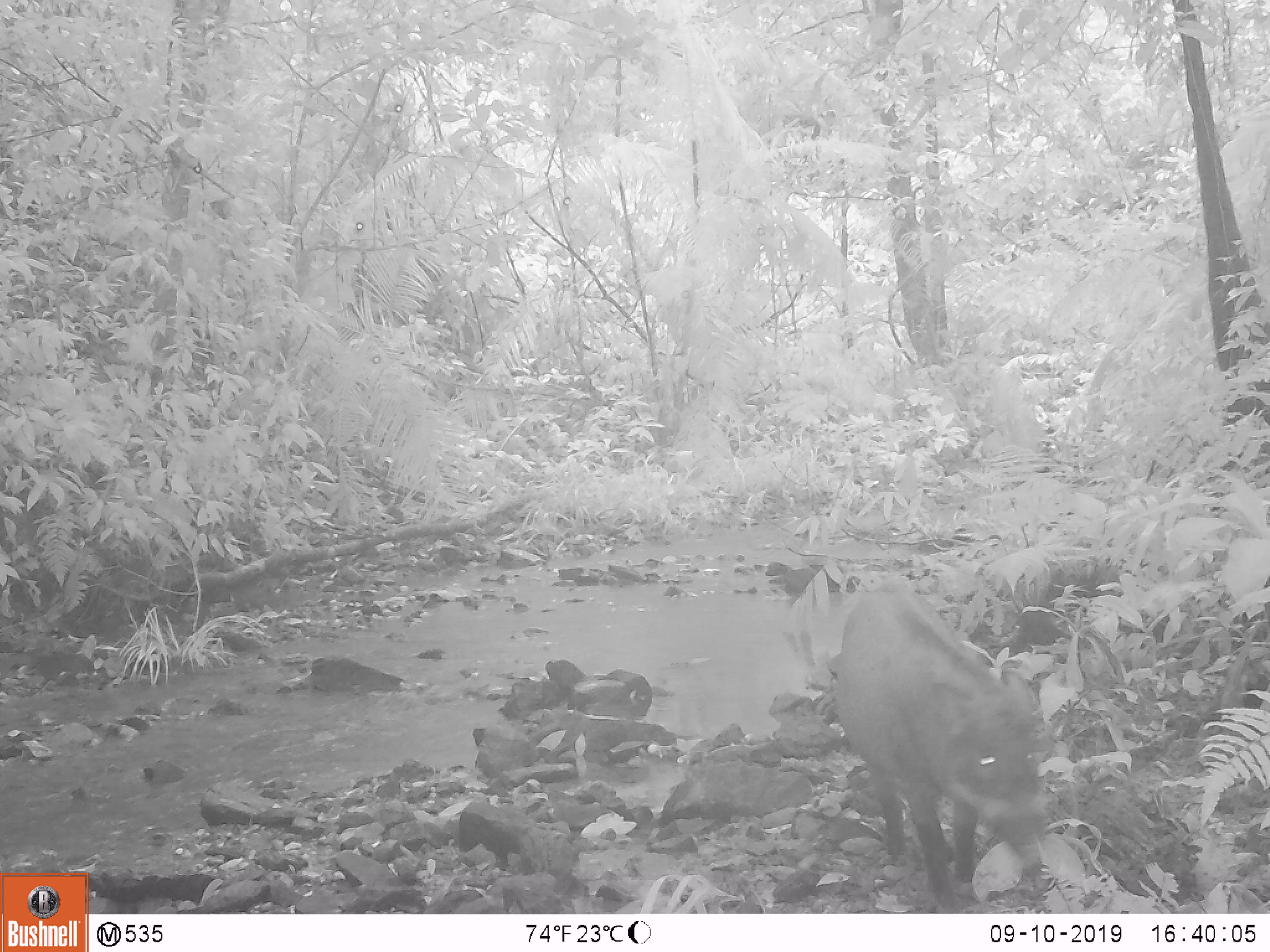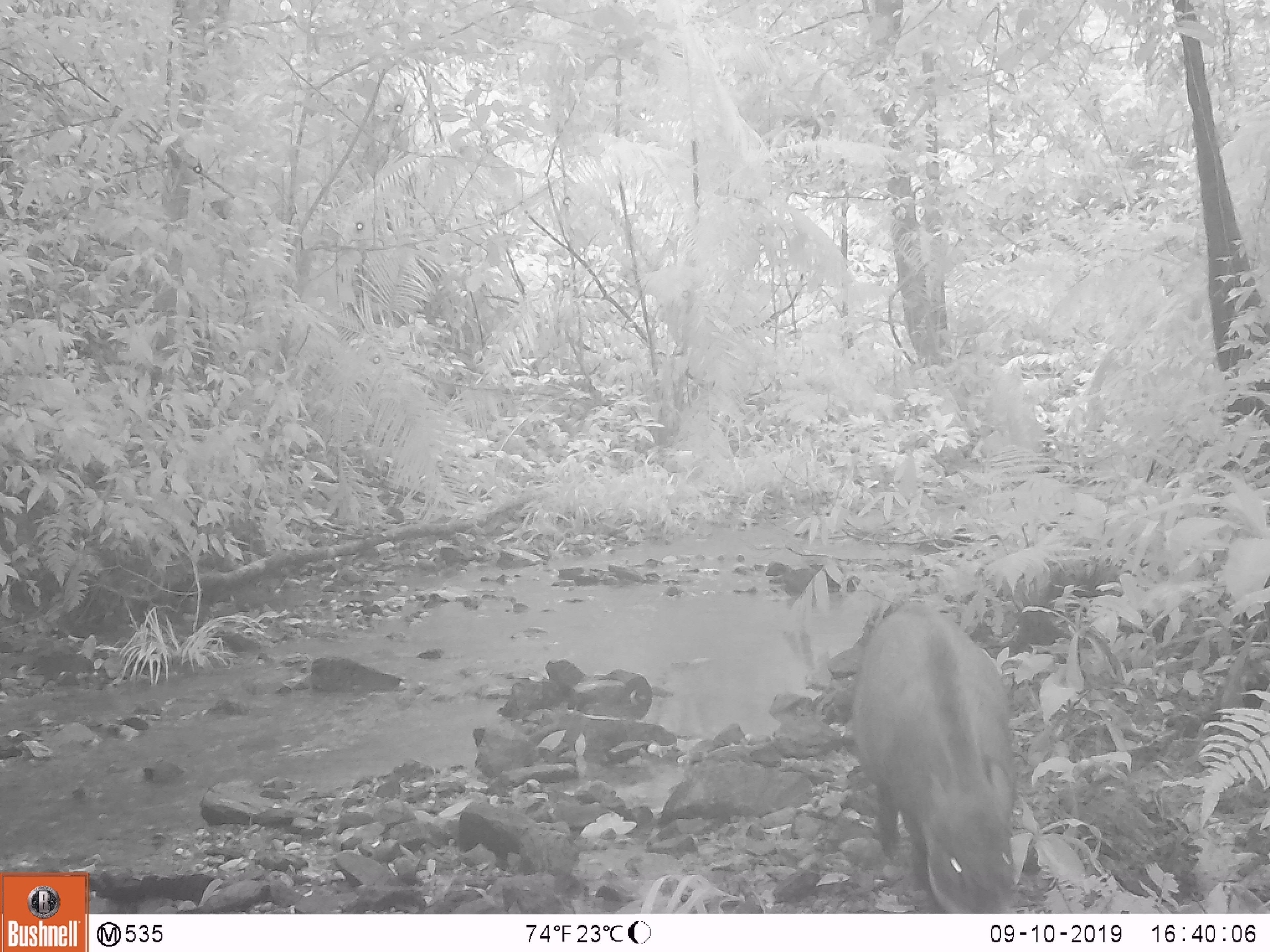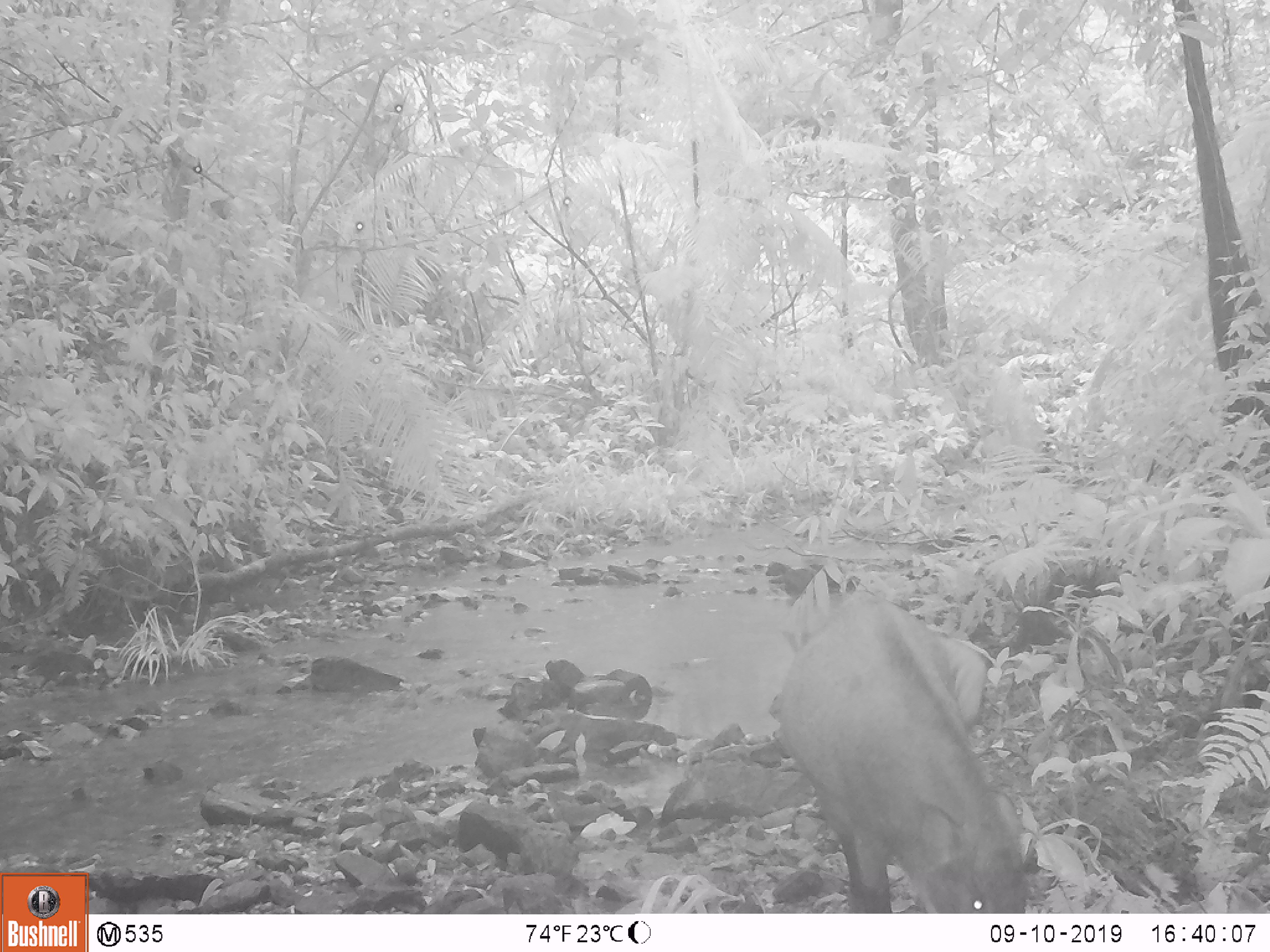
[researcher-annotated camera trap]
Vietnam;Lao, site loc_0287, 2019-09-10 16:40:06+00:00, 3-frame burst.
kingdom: Animalia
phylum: Chordata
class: Mammalia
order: Artiodactyla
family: Suidae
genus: Sus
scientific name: Sus scrofa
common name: eurasian wild pig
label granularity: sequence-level